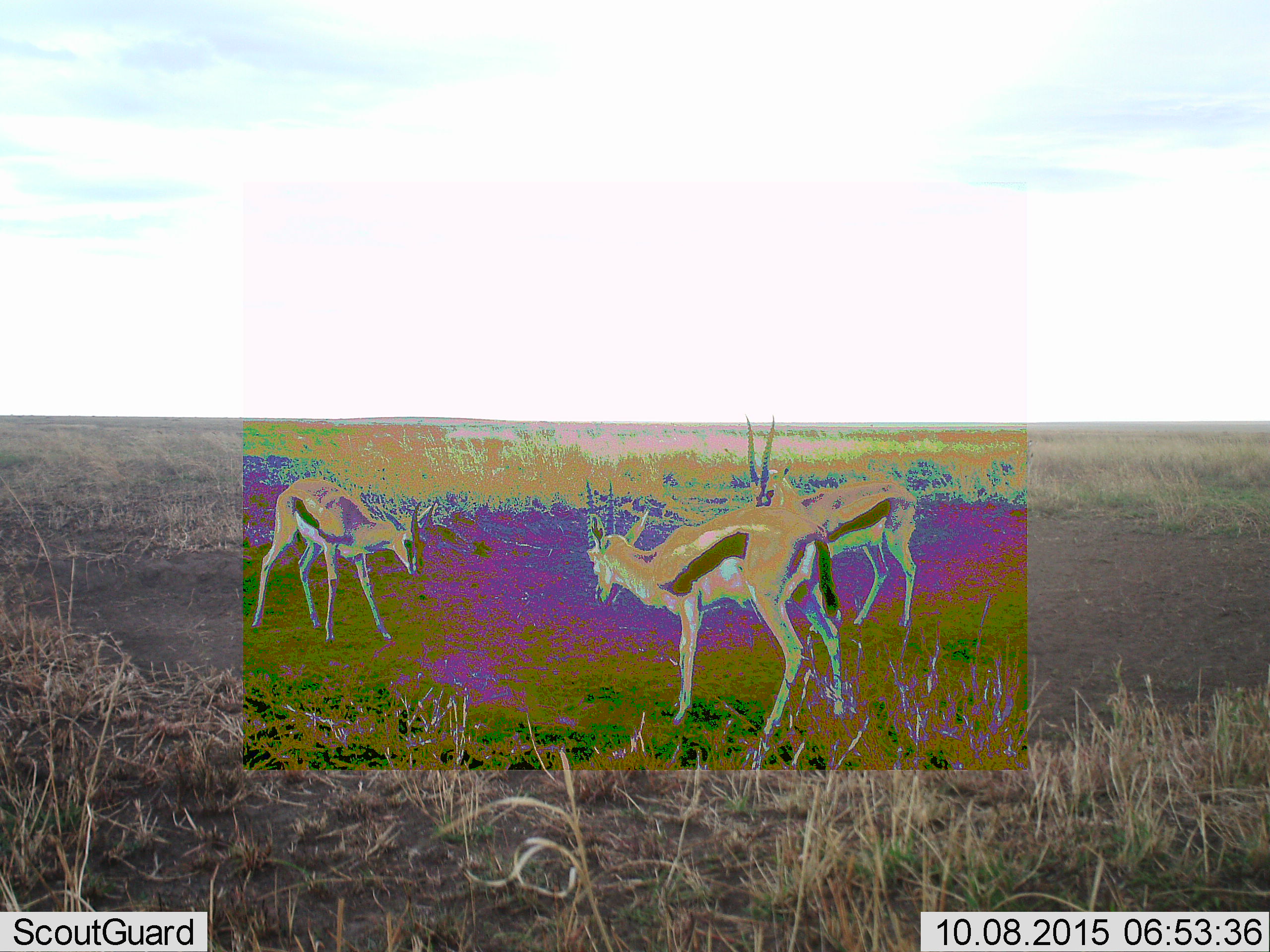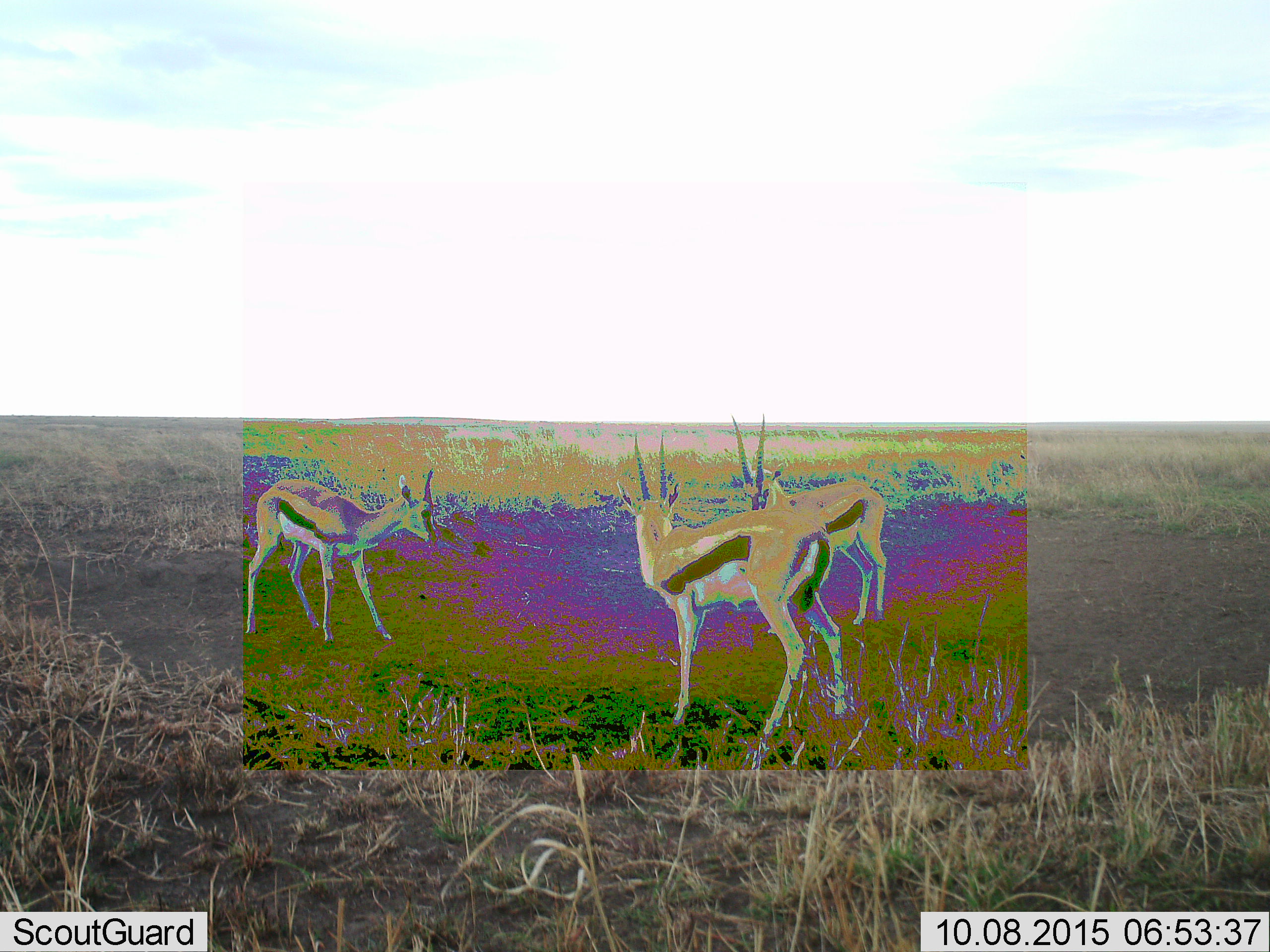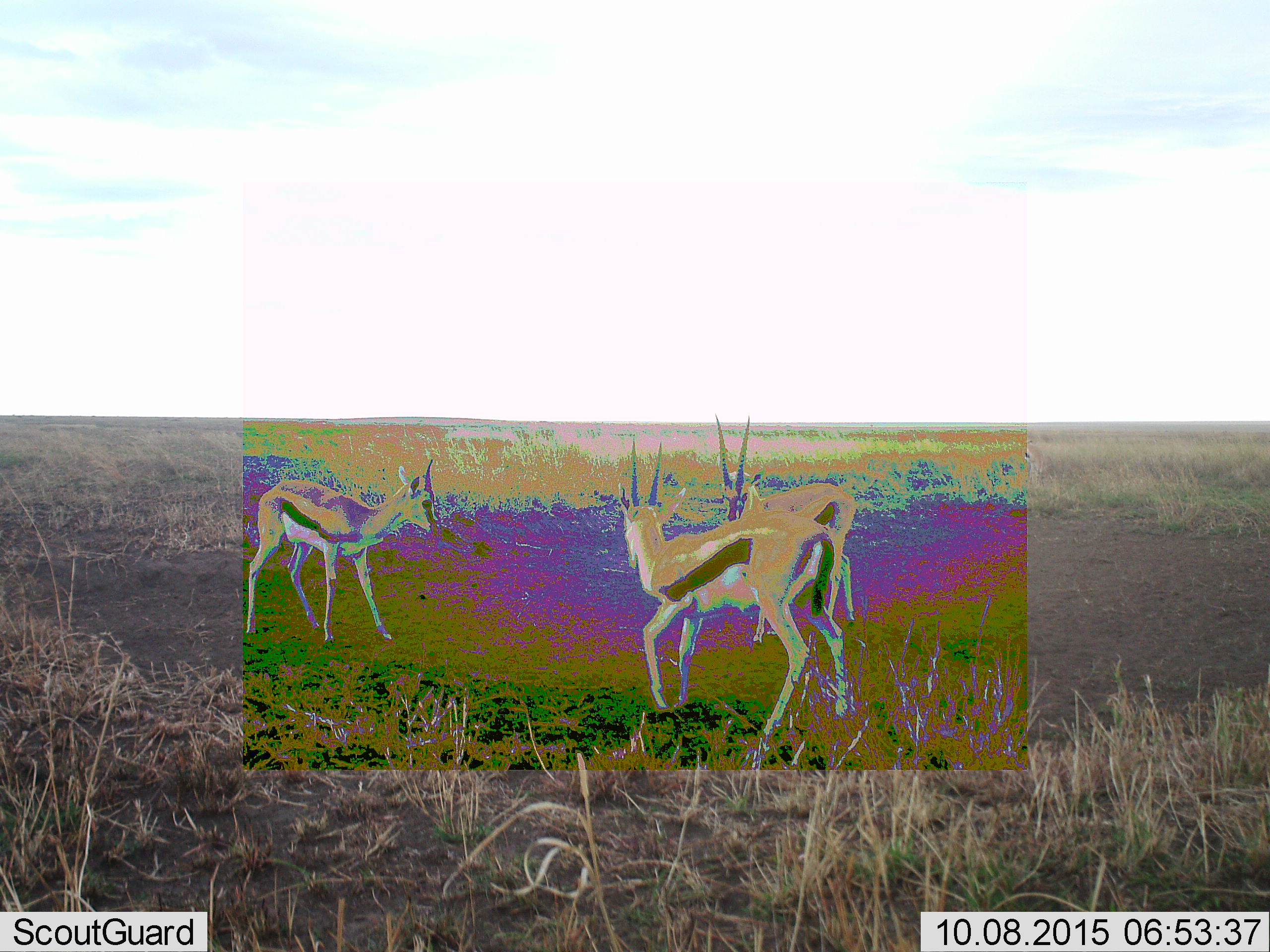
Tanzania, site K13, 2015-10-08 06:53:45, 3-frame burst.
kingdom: Animalia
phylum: Chordata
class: Mammalia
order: Artiodactyla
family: Bovidae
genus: Eudorcas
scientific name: Eudorcas thomsonii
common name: thomson's gazelle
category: gazellethomsons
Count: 3.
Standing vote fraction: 50%.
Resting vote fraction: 0%.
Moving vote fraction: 17%.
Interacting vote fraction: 33%.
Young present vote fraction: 33%.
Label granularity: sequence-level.